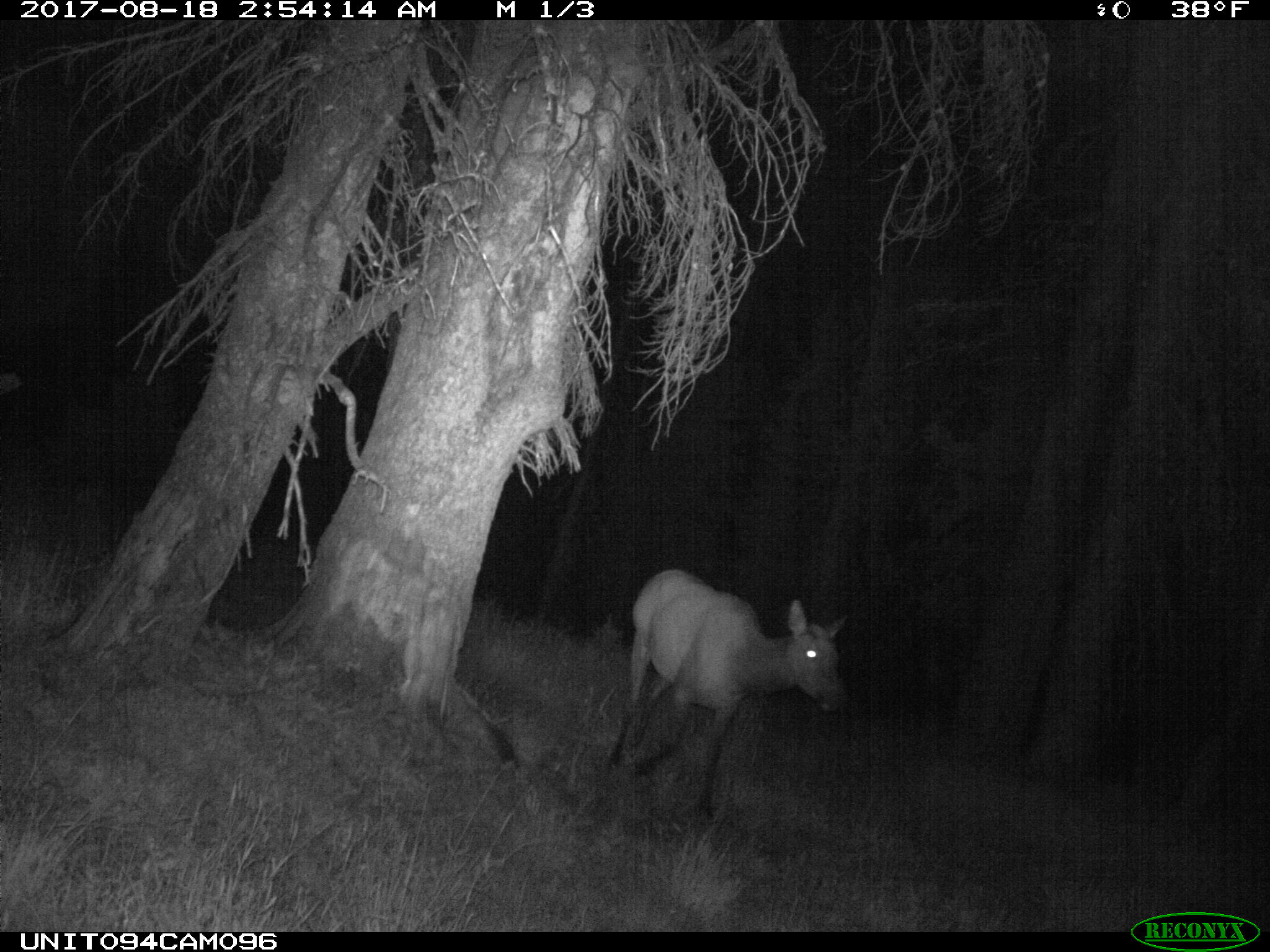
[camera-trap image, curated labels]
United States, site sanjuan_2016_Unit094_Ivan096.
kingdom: Animalia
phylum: Chordata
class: Mammalia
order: Artiodactyla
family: Cervidae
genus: Cervus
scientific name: Cervus elaphus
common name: red deer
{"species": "Cervus elaphus (red deer)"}